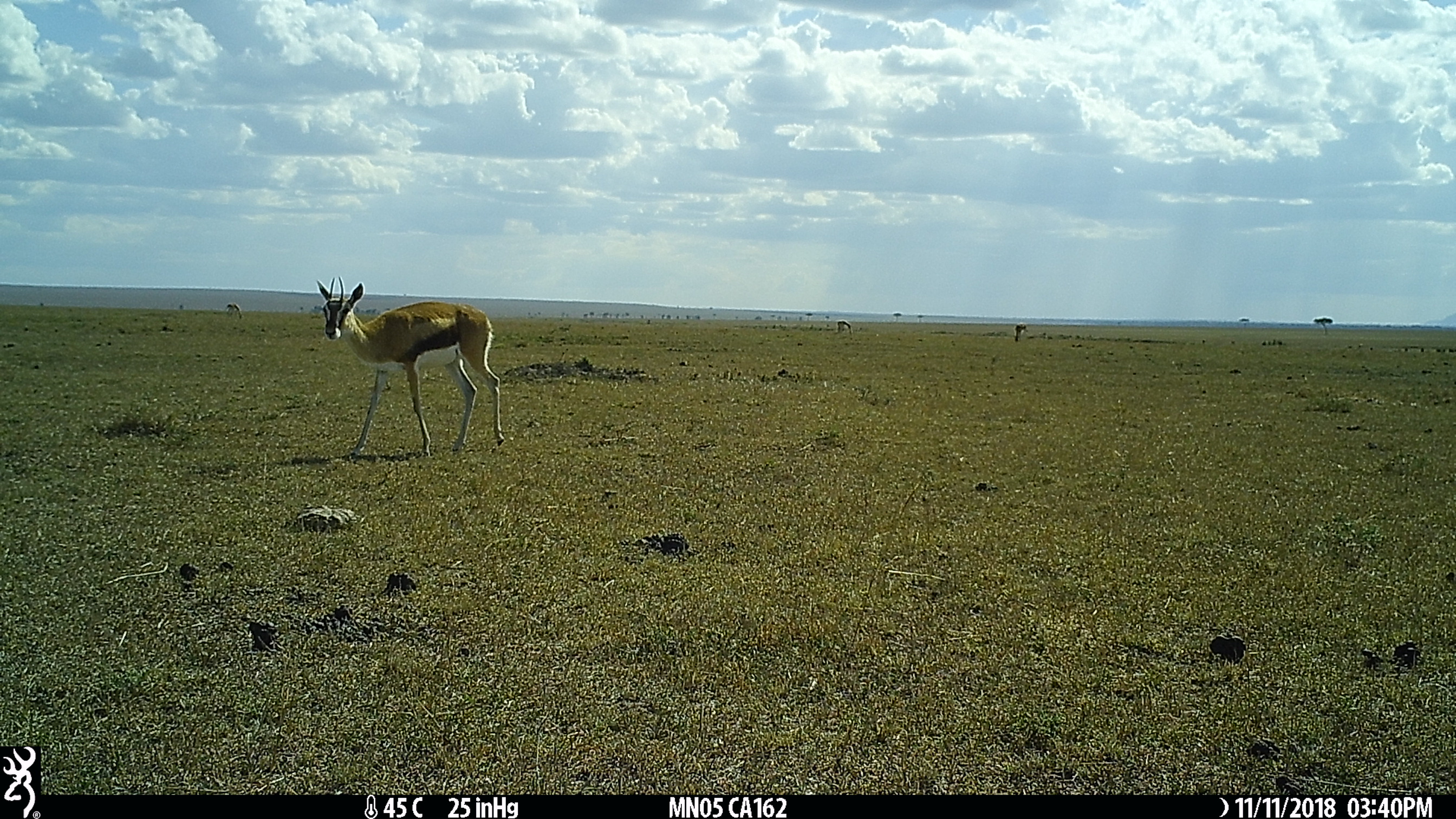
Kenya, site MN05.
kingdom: Animalia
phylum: Chordata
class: Mammalia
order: Artiodactyla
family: Bovidae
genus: Eudorcas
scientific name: Eudorcas thomsonii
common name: thomon's gazelle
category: gazelle thomsons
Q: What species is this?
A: Gazelle thomsons (thomon's gazelle) (Eudorcas thomsonii).